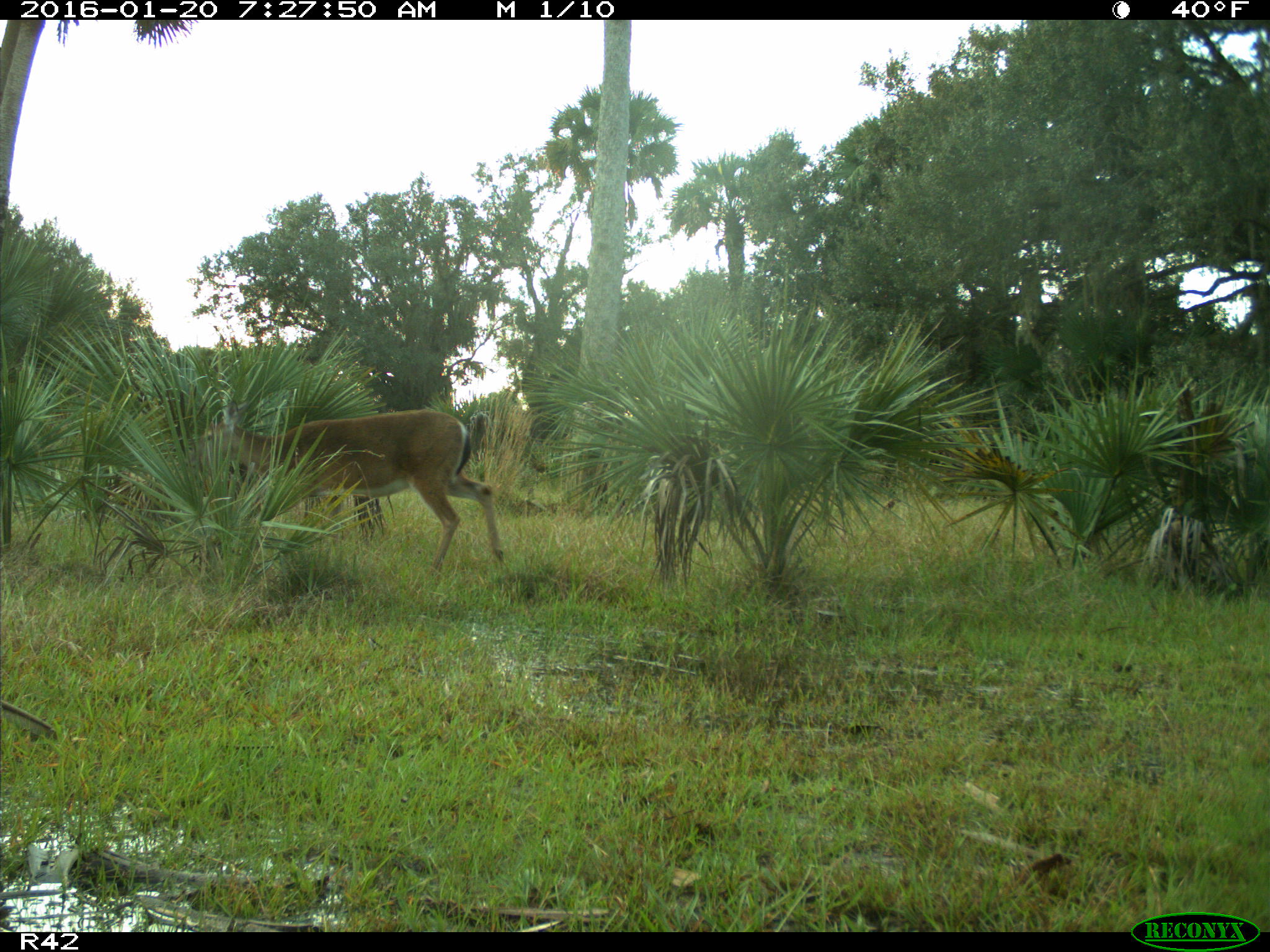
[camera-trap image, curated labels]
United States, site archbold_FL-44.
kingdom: Animalia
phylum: Chordata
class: Mammalia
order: Artiodactyla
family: Cervidae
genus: Odocoileus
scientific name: Odocoileus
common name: deer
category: unidentified deer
Unidentified deer (deer) (Odocoileus).